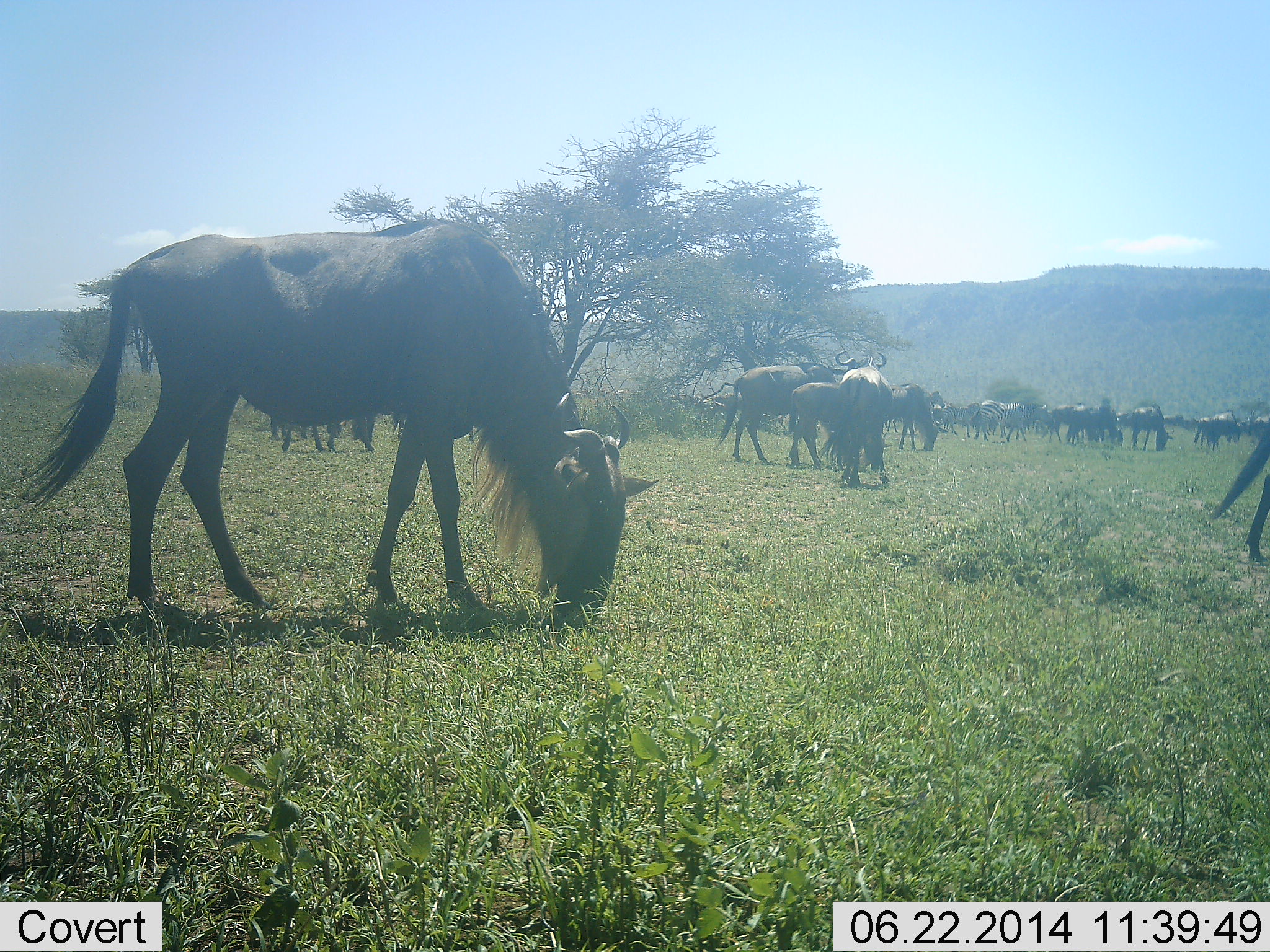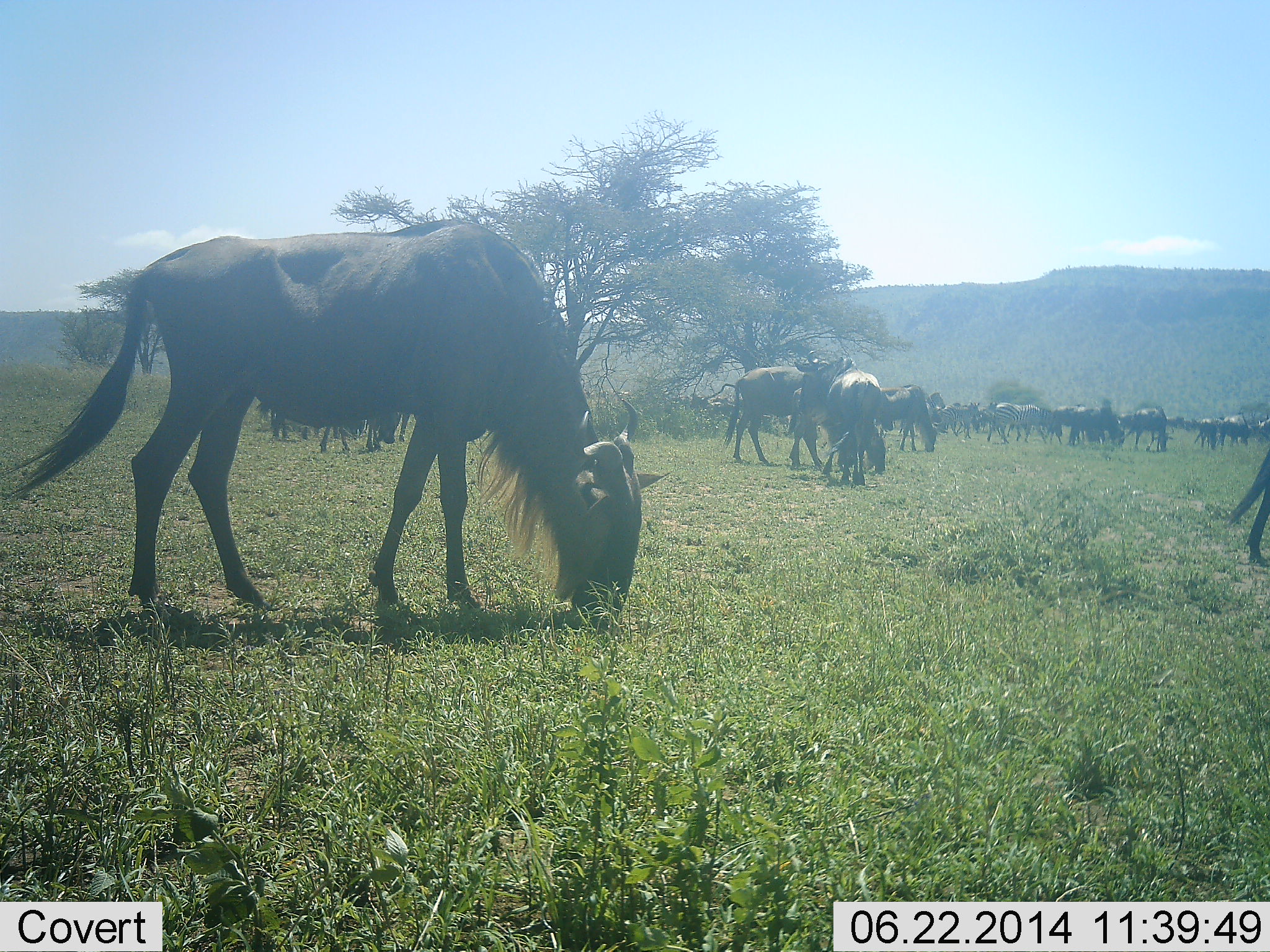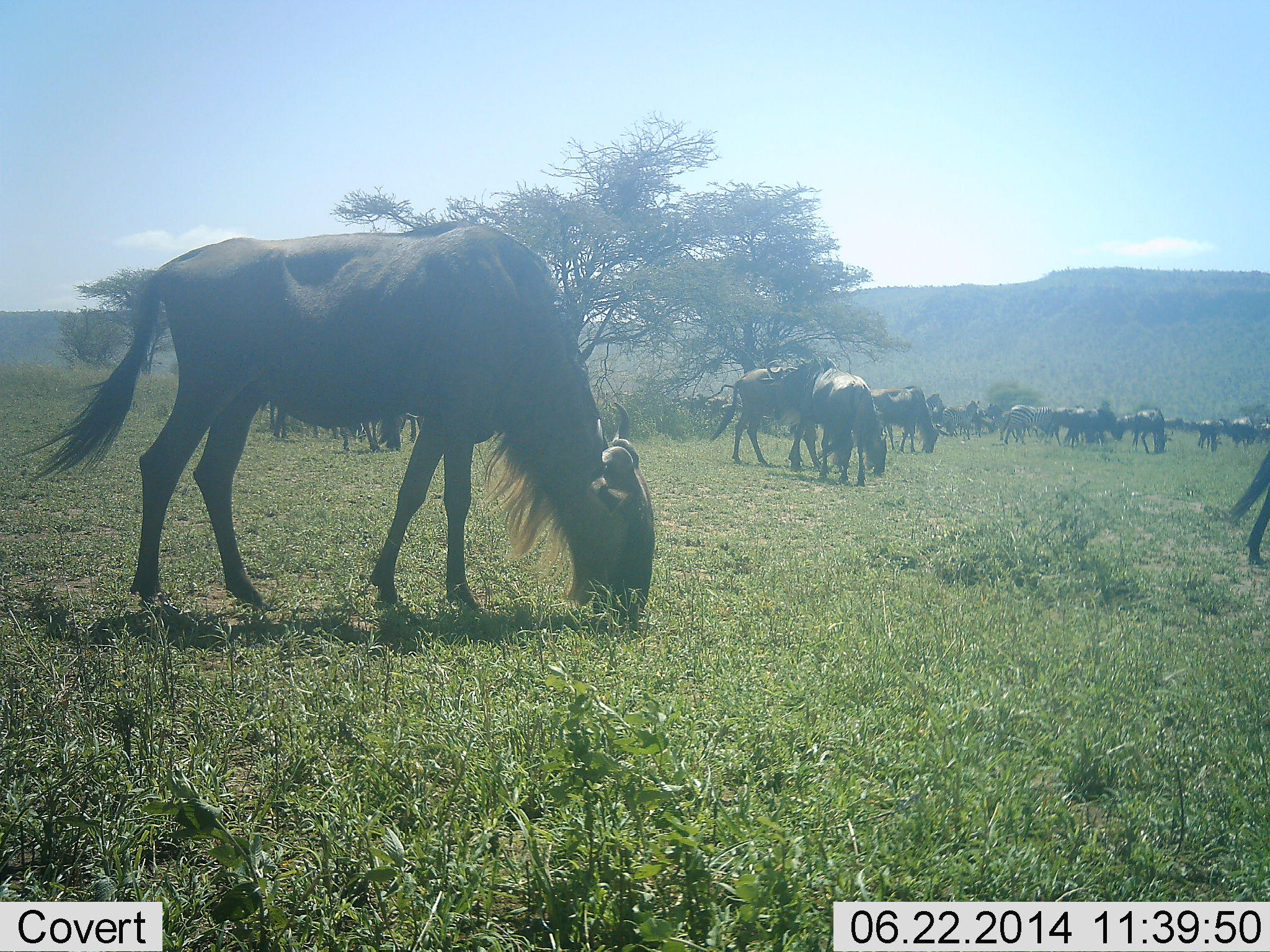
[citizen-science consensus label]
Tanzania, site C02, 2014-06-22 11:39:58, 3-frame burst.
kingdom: Animalia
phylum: Chordata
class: Mammalia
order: Artiodactyla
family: Bovidae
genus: Connochaetes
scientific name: Connochaetes taurinus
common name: blue wildebeest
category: wildebeest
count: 11-50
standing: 42%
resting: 0%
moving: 25%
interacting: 0%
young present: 0%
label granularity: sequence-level